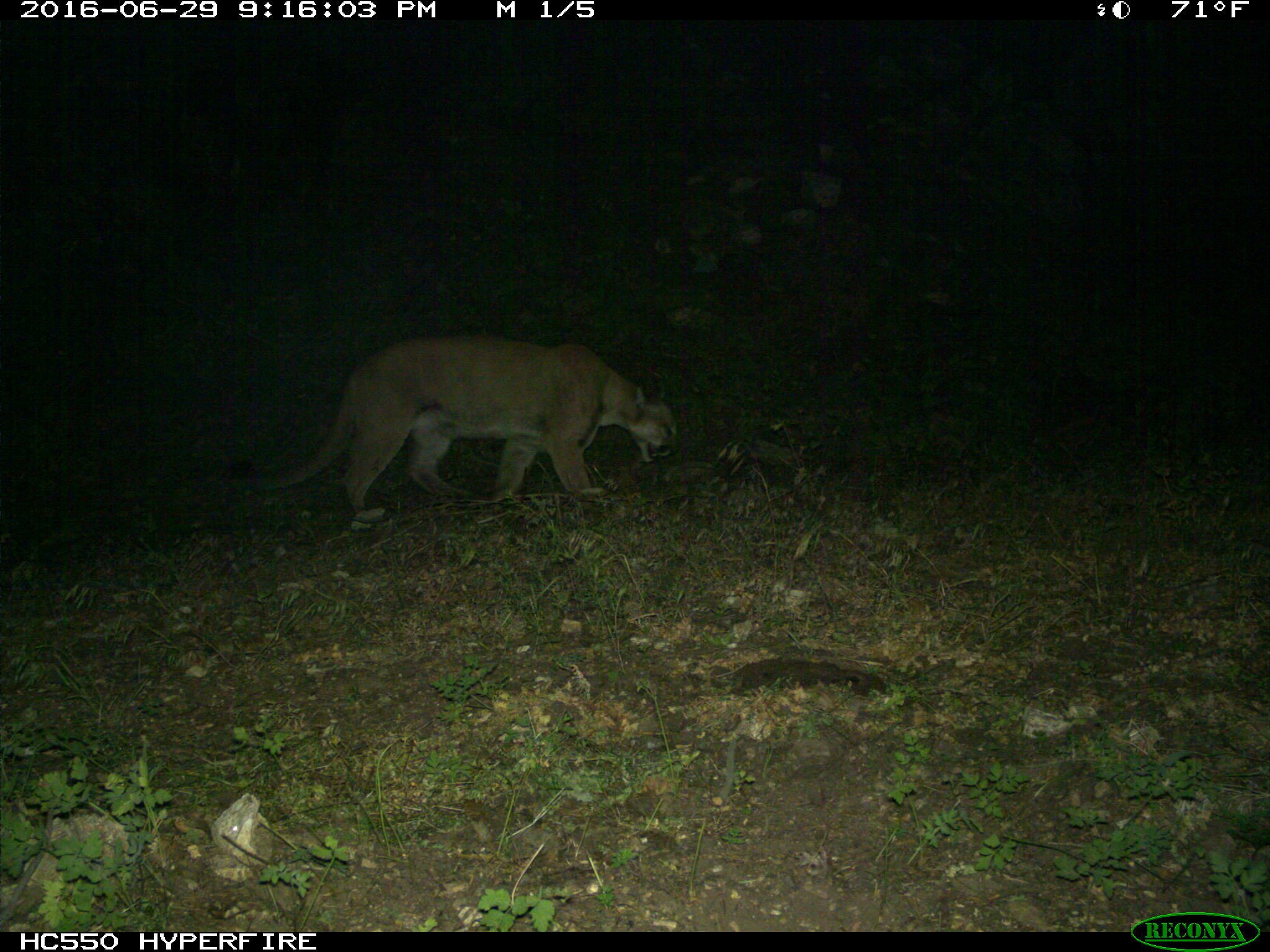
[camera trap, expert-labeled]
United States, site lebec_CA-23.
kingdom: Animalia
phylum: Chordata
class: Mammalia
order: Carnivora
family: Felidae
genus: Puma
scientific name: Puma concolor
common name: mountain lion